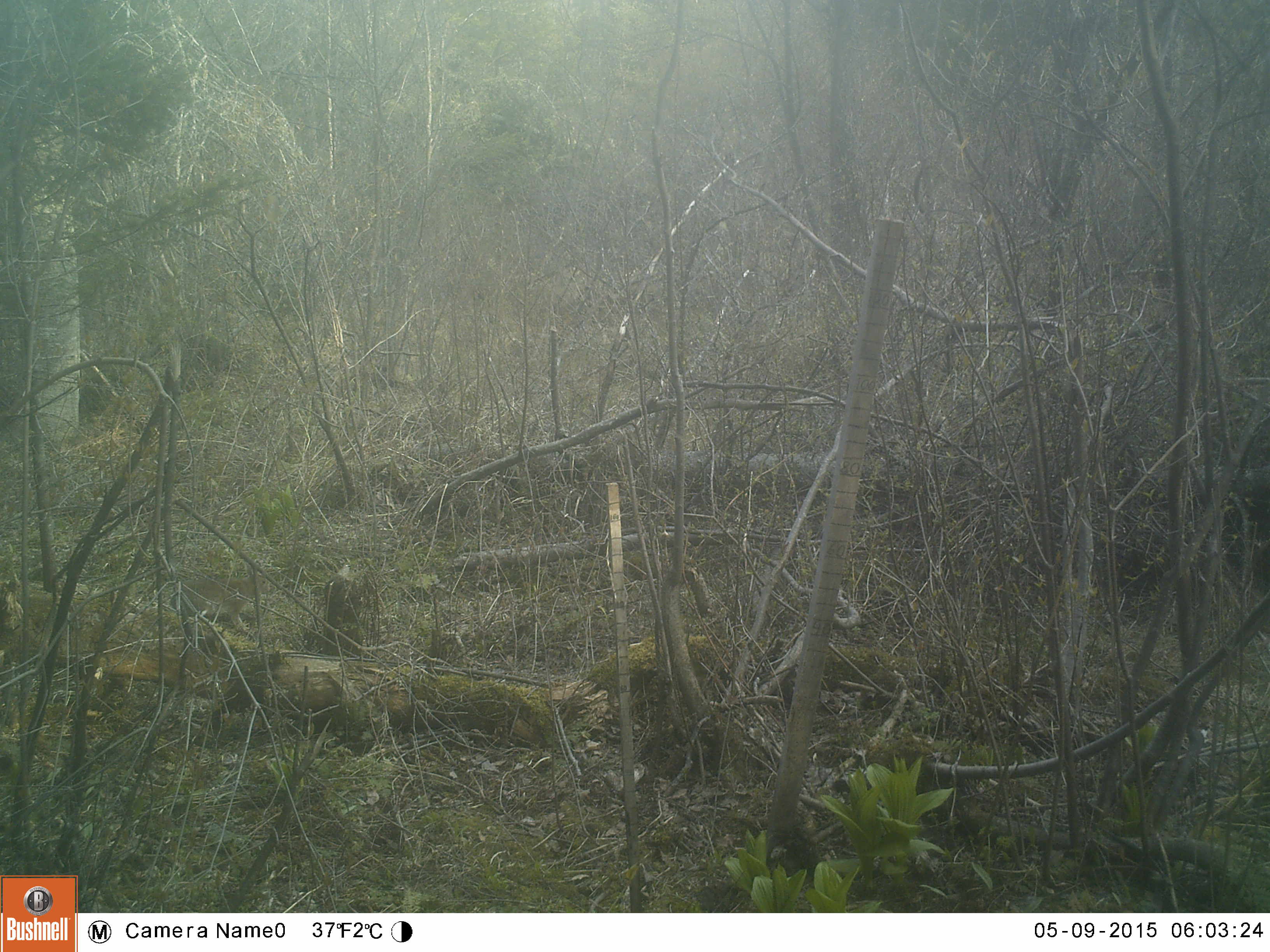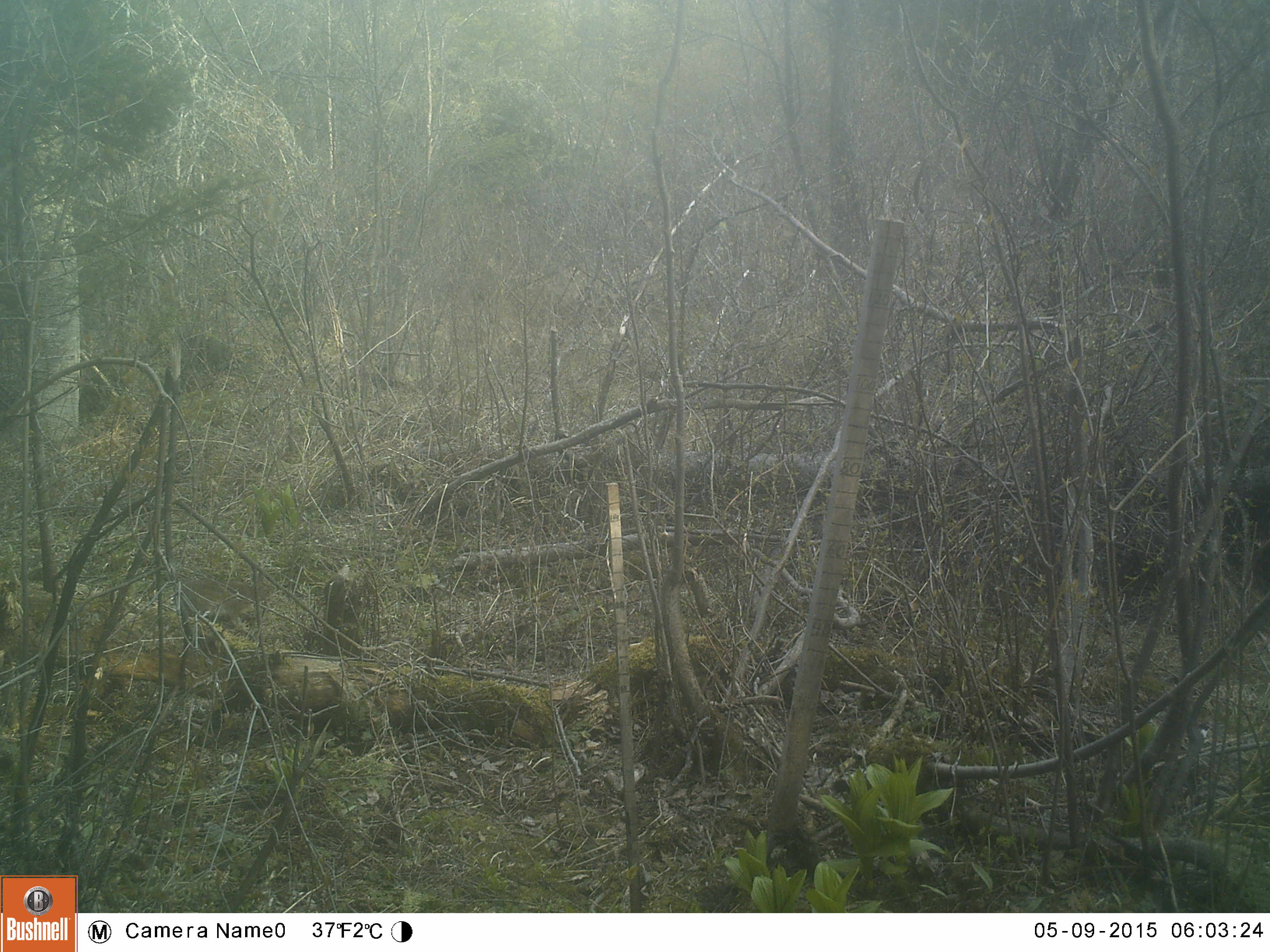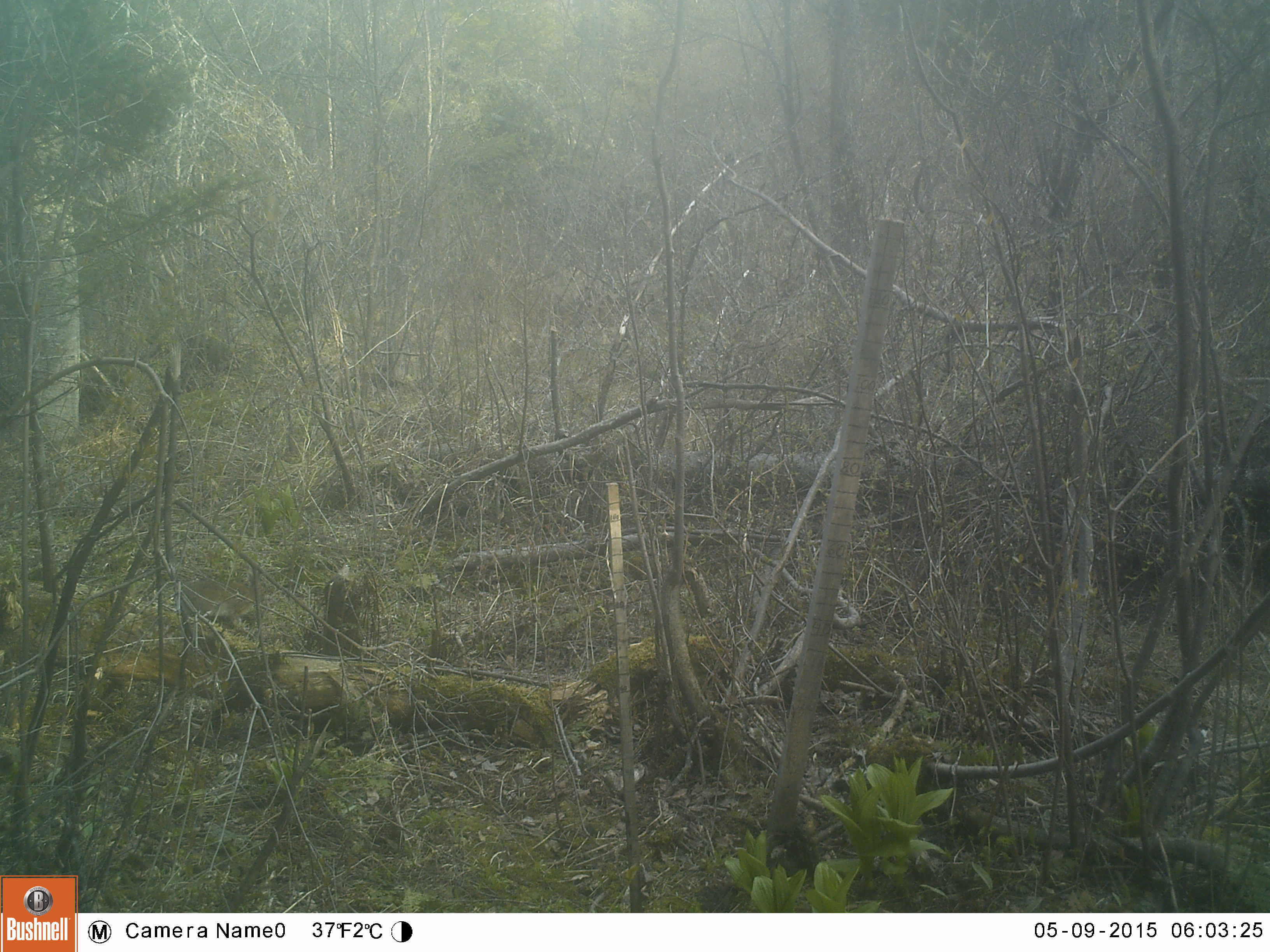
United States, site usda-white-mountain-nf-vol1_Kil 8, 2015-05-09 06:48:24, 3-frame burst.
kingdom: Animalia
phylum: Chordata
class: Mammalia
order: Lagomorpha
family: Leporidae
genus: Lepus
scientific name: Lepus americanus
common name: snowshoe hare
Snowshoe hare (Lepus americanus).